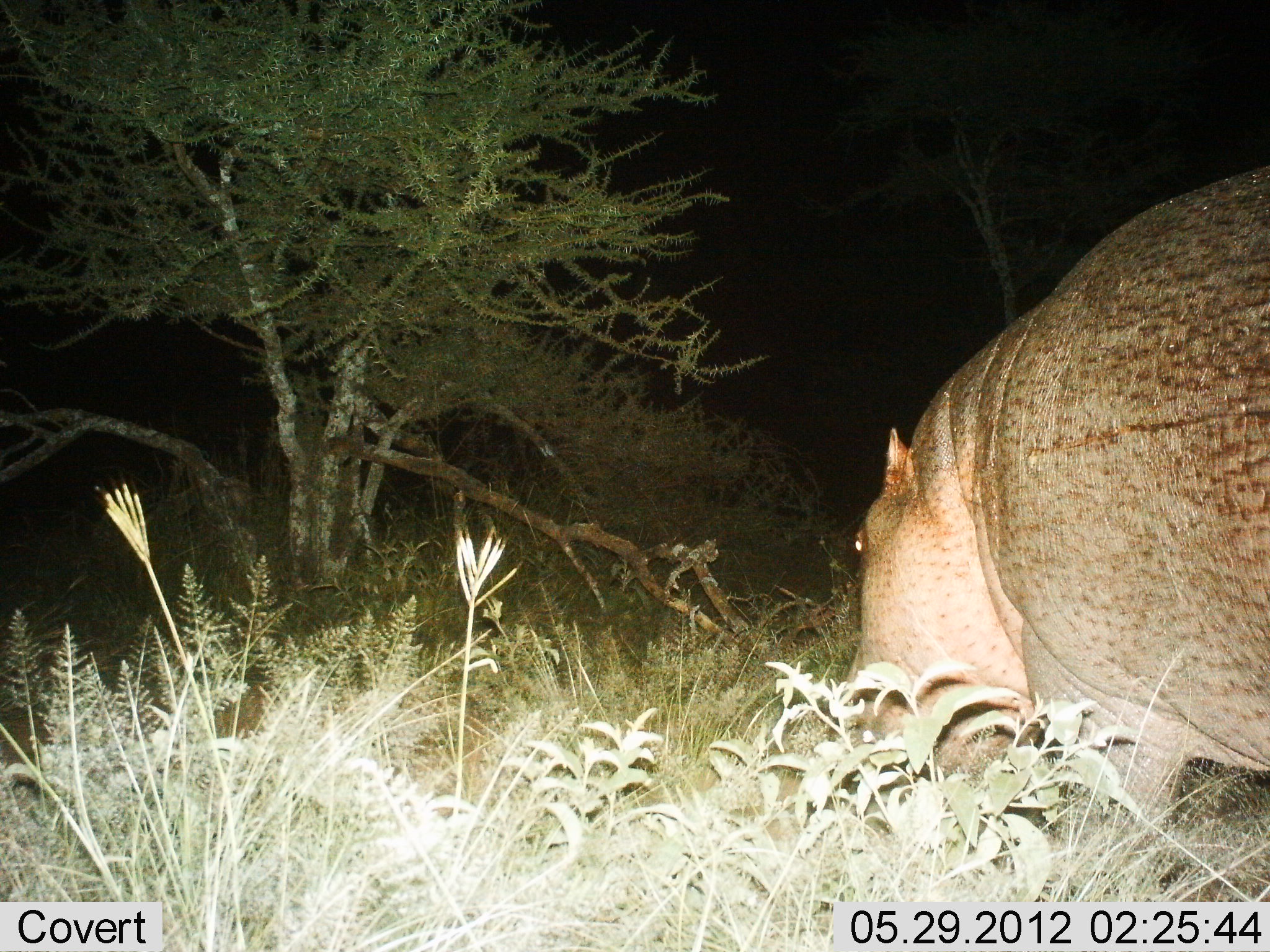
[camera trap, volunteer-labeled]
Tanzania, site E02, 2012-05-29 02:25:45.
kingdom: Animalia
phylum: Chordata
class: Mammalia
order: Artiodactyla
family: Hippopotamidae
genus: Hippopotamus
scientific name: Hippopotamus amphibius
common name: hippopotamus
Hippopotamus (Hippopotamus amphibius), count 1. Behavior (volunteer vote fractions): standing 40%, resting 0%, moving 40%, interacting 0%. Young present (vote fraction): 0%. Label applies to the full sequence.